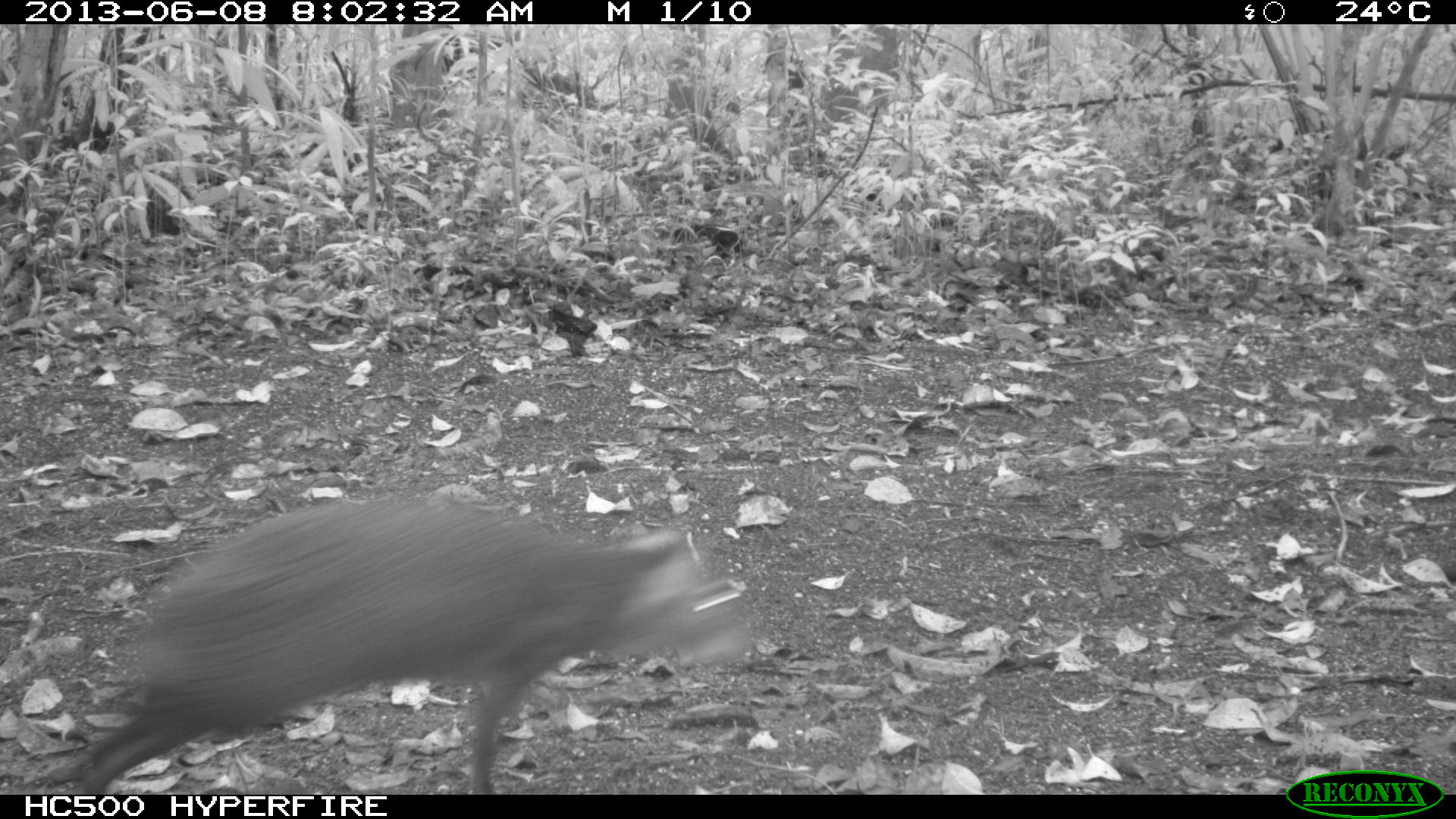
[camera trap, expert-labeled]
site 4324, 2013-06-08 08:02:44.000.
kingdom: Animalia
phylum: Chordata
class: Mammalia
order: Rodentia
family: Dasyproctidae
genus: Dasyprocta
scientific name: Dasyprocta punctata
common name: central american agouti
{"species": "Dasyprocta punctata (central american agouti)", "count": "1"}